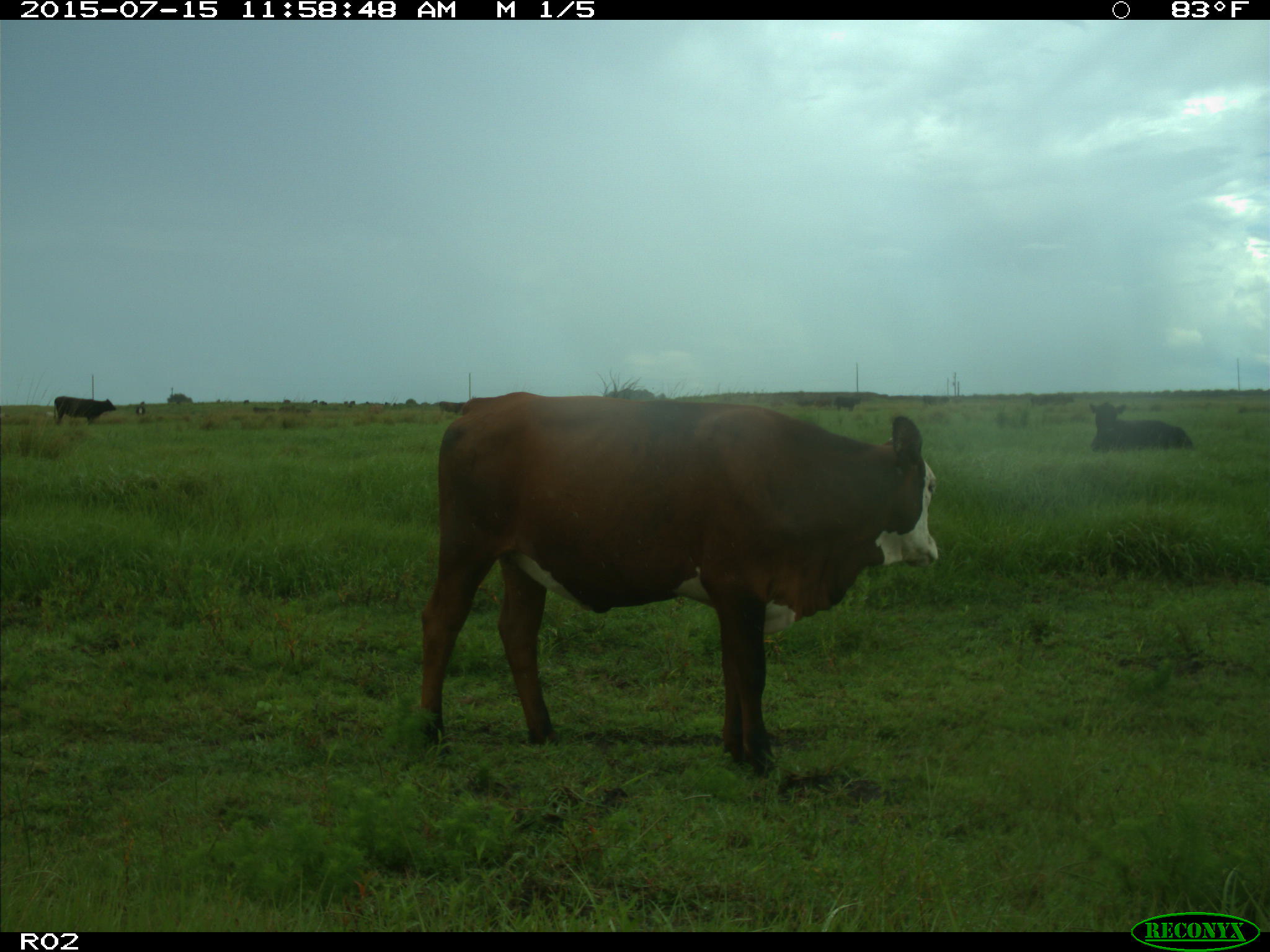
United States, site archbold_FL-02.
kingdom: Animalia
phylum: Chordata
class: Mammalia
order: Artiodactyla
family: Bovidae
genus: Bos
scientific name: Bos taurus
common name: domestic cow